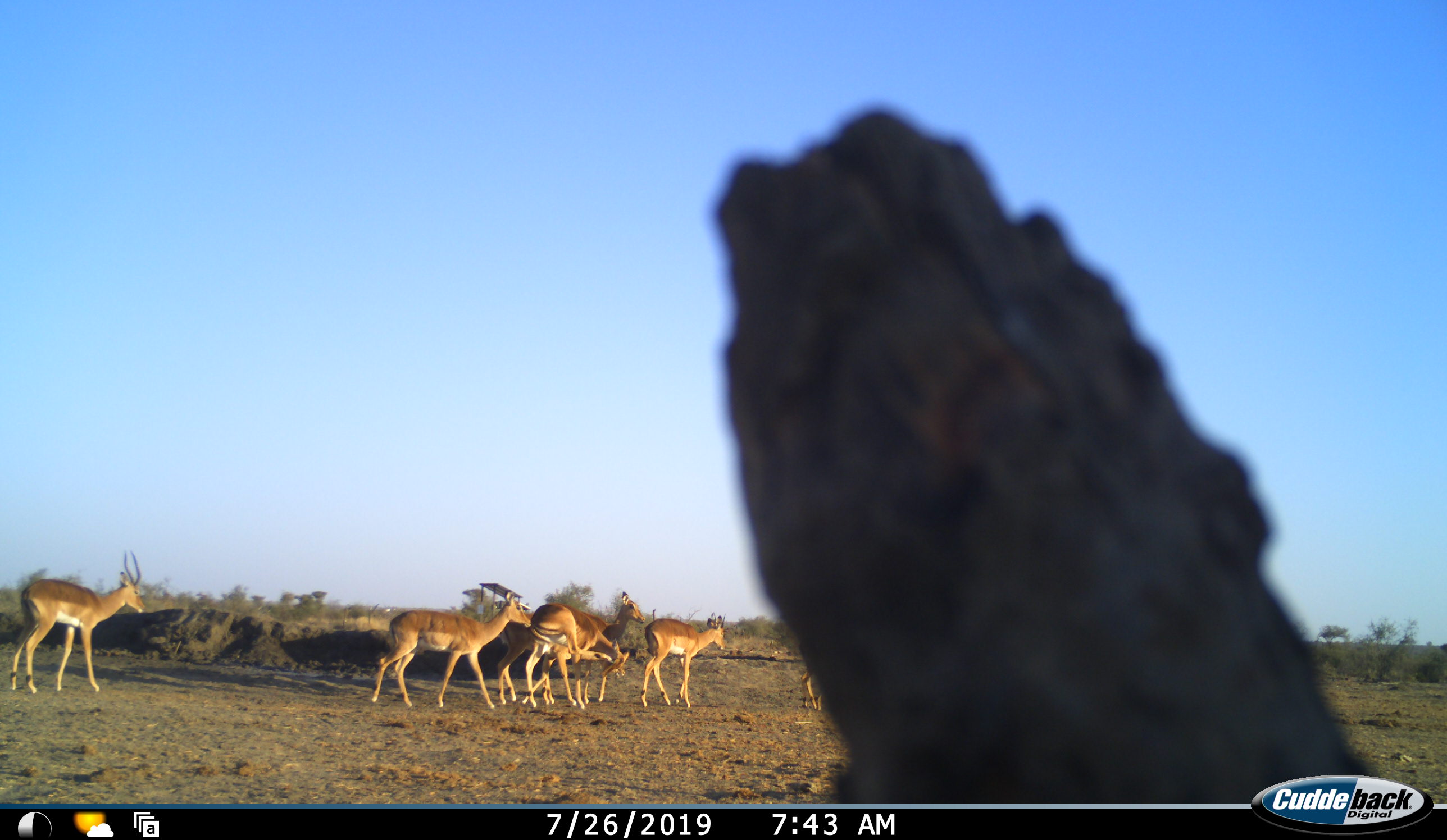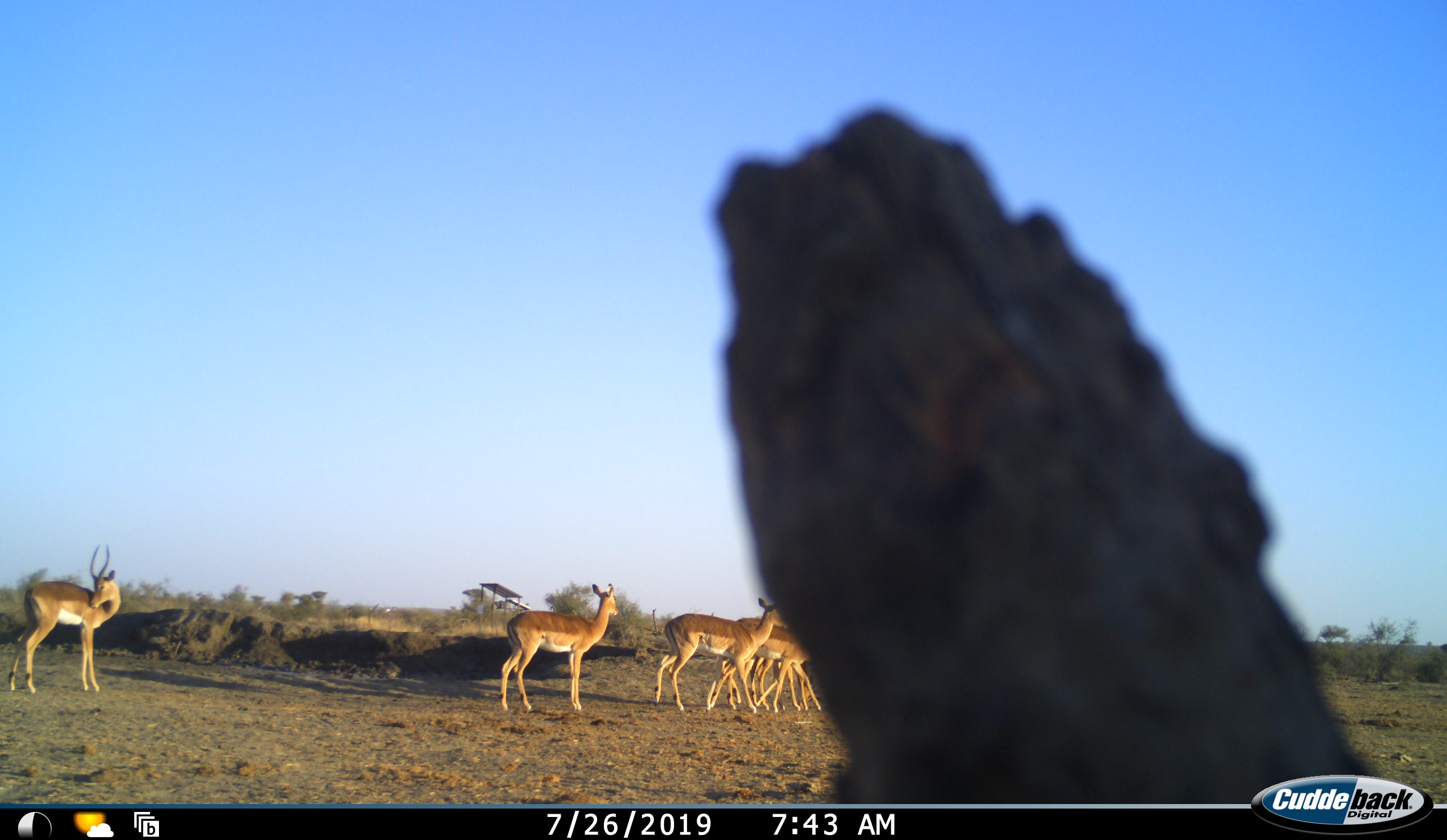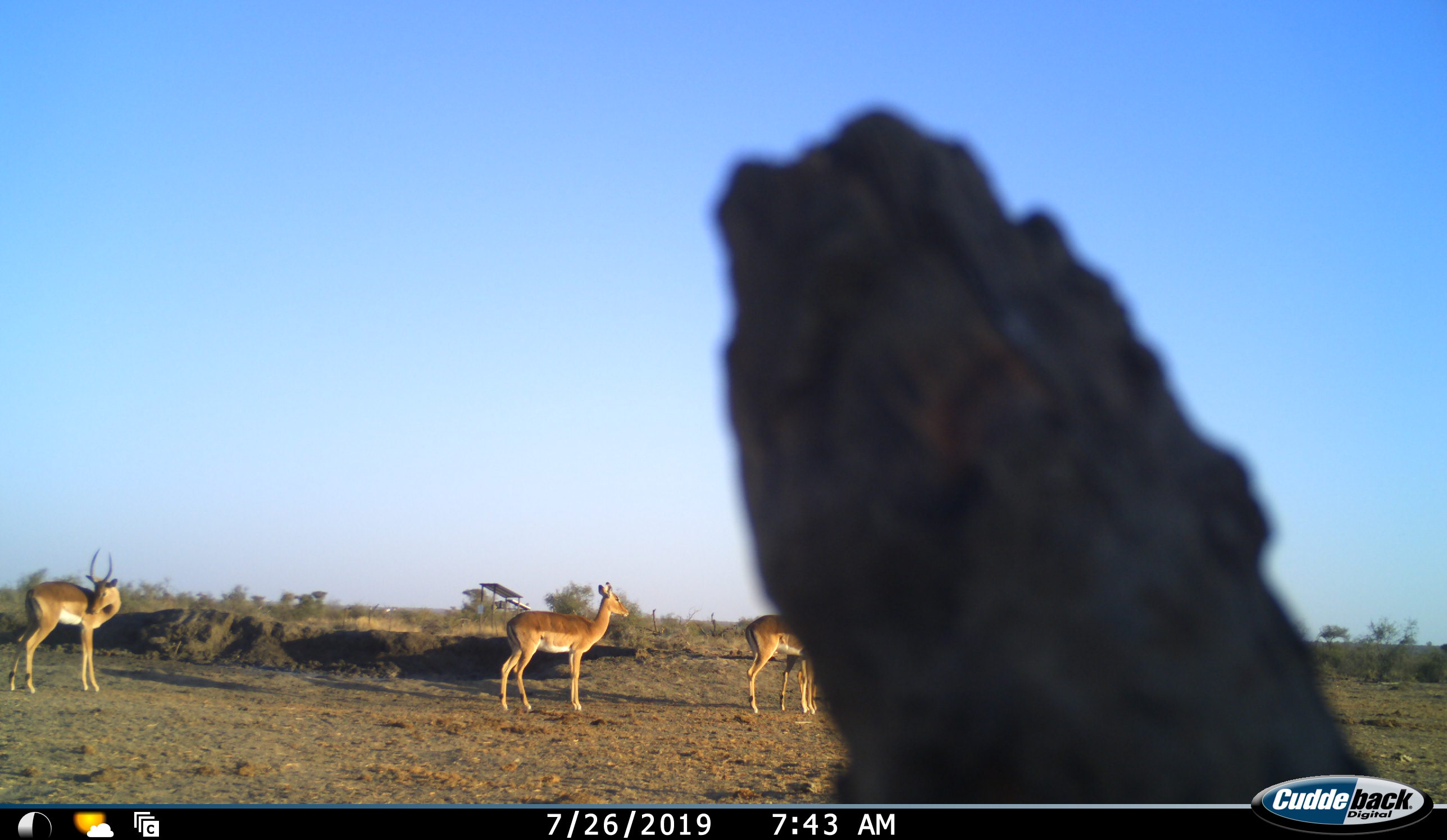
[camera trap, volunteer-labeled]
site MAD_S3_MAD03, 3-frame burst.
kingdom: Animalia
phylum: Chordata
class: Mammalia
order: Artiodactyla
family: Bovidae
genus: Aepyceros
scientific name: Aepyceros melampus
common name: impala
Impala (Aepyceros melampus), count 7. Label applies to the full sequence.